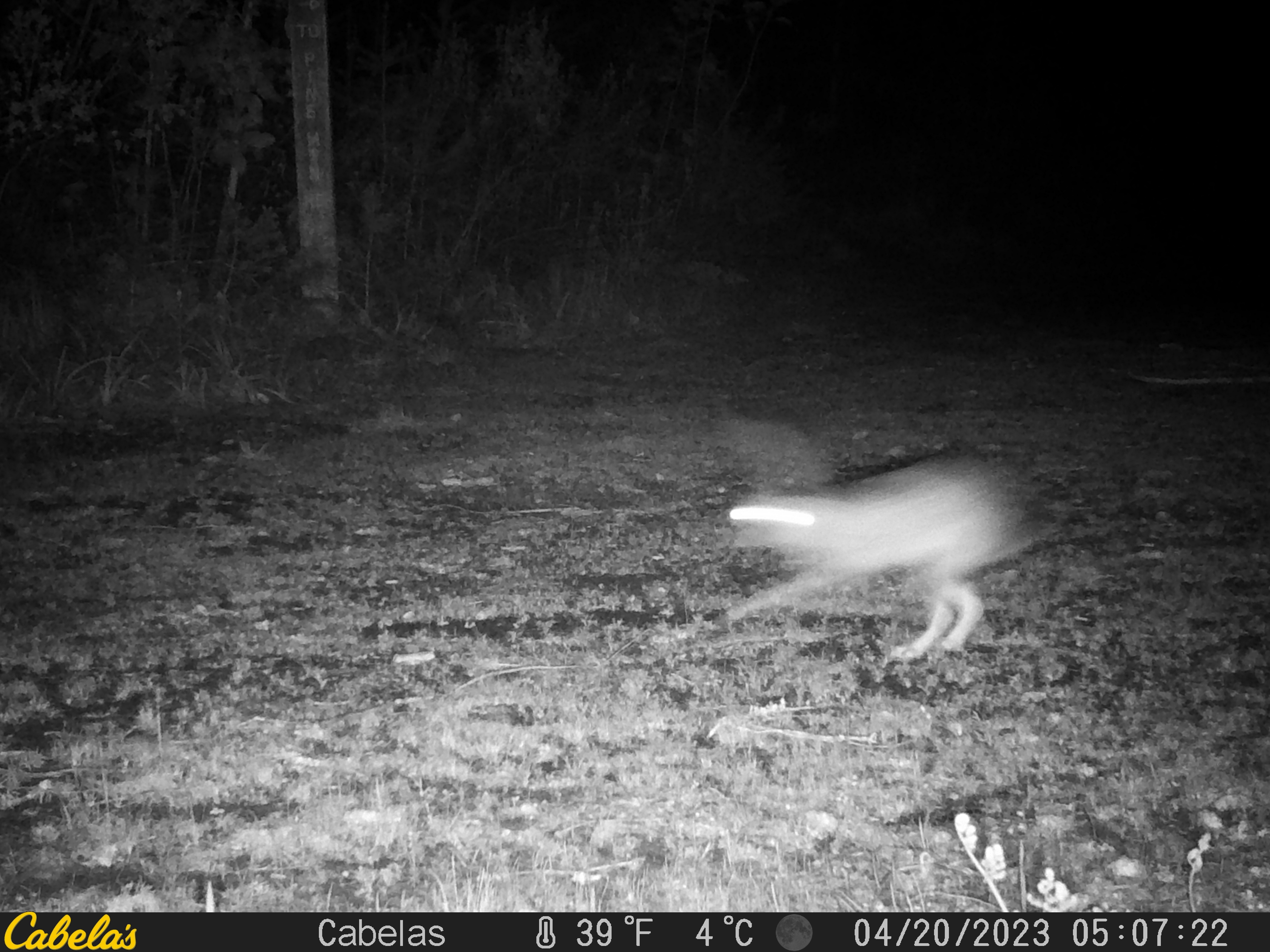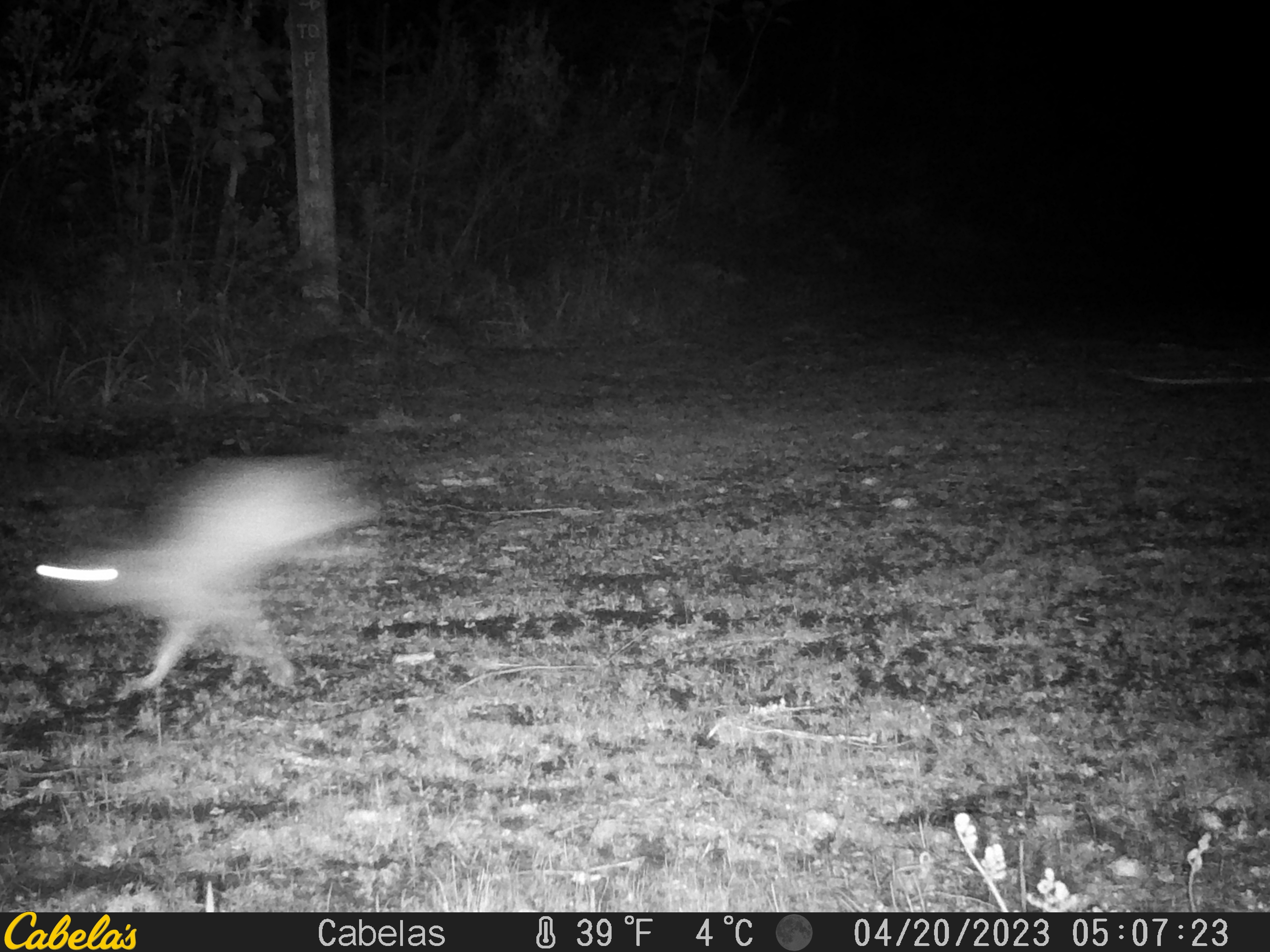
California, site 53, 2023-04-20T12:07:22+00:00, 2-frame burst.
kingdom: Animalia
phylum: Chordata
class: Mammalia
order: Lagomorpha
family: Leporidae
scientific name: Leporidae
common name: rabbit